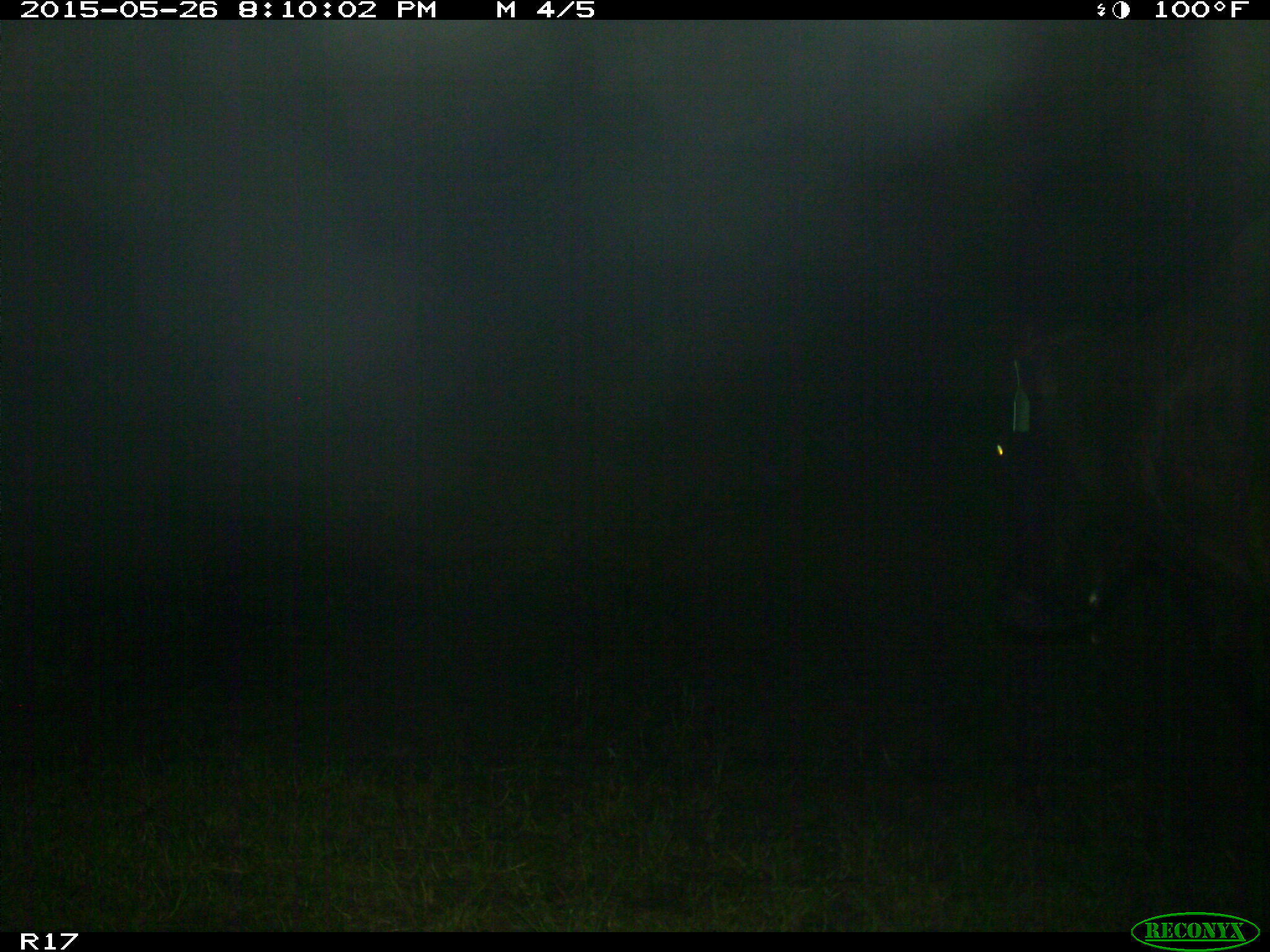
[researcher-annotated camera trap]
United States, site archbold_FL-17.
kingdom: Animalia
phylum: Chordata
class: Mammalia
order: Artiodactyla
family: Bovidae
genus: Bos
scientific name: Bos taurus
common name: domestic cow